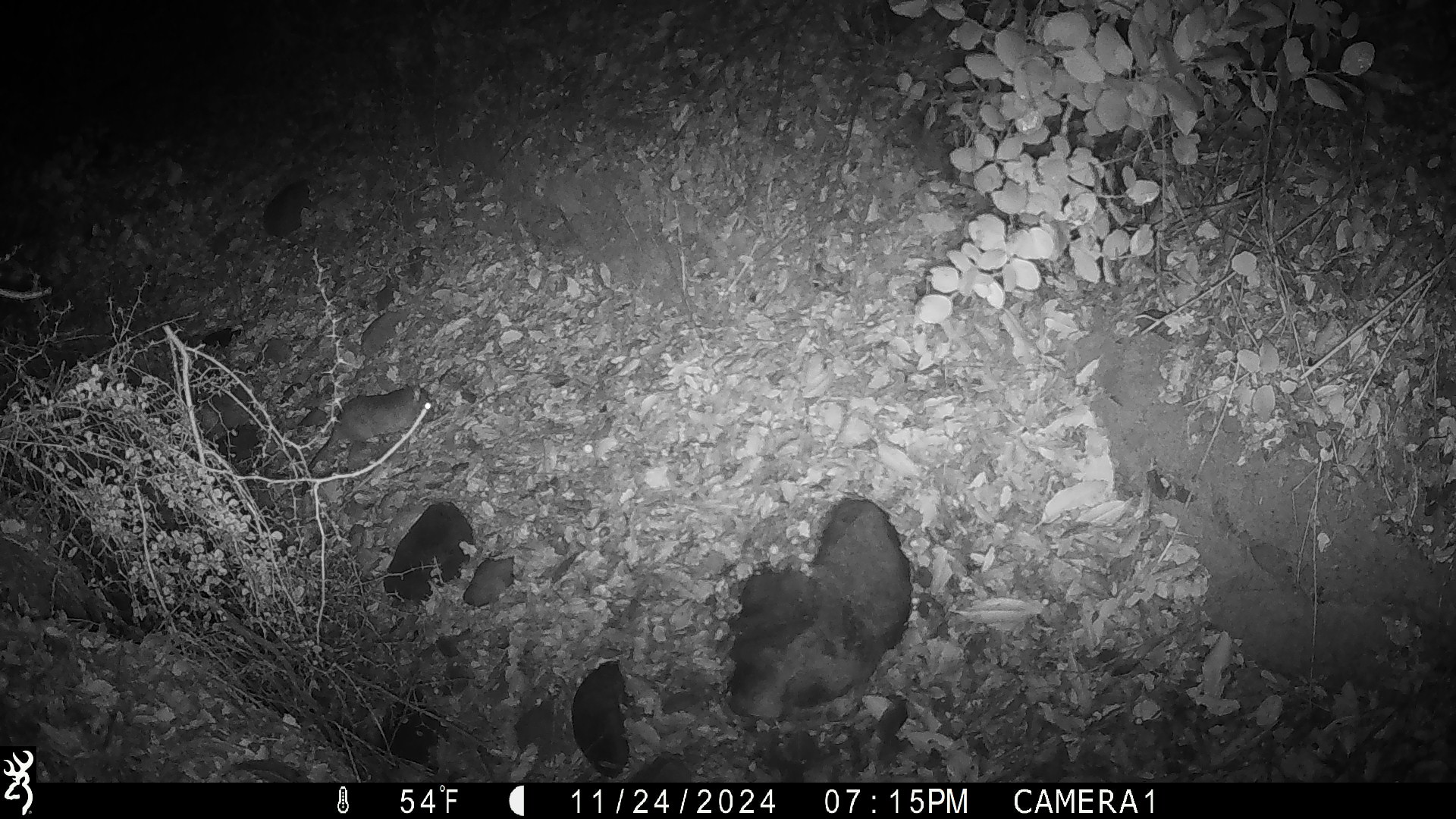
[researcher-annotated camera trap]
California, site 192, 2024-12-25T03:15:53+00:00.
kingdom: Animalia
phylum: Chordata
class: Mammalia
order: Rodentia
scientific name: Rodentia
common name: mouse or rat